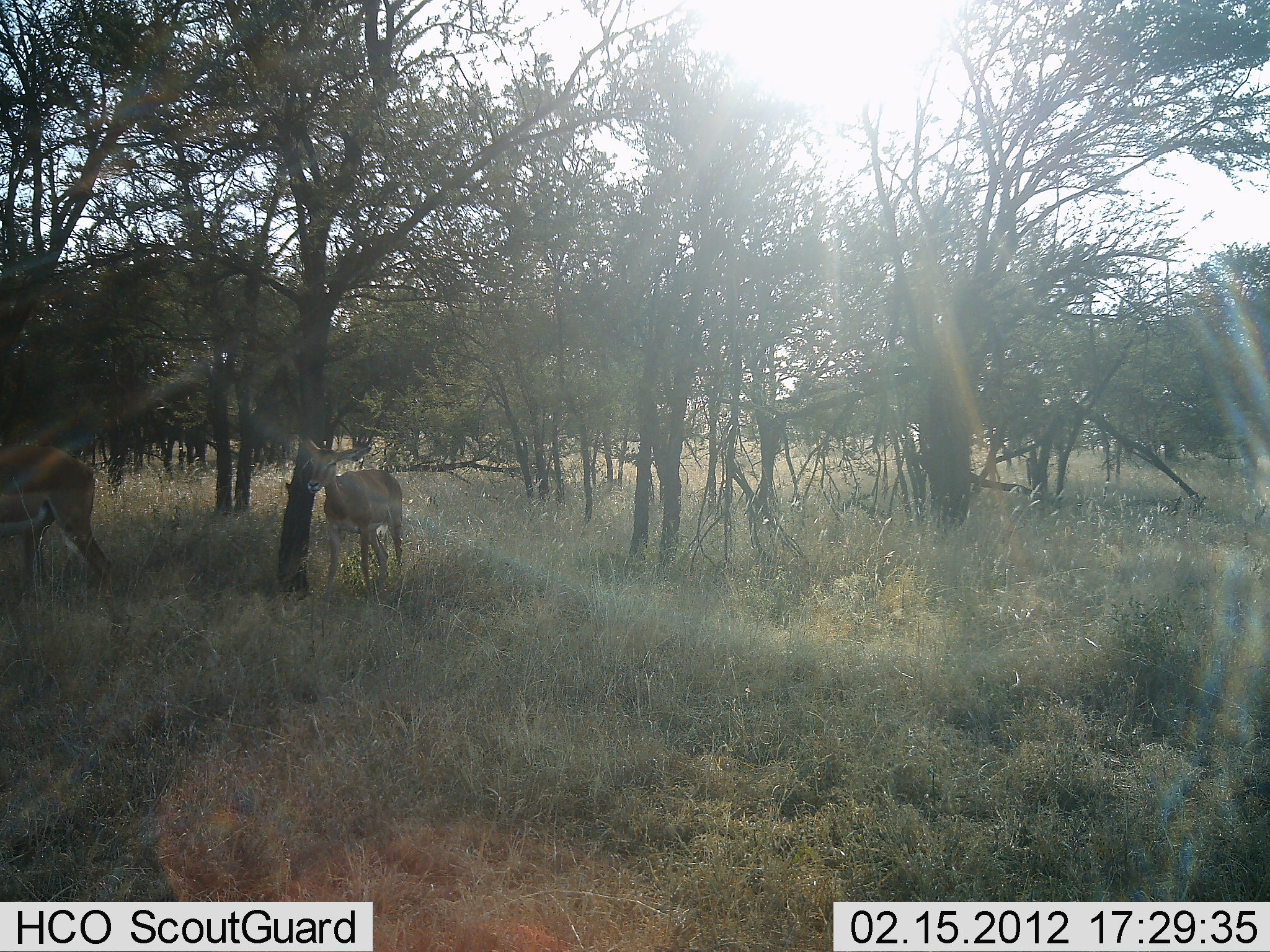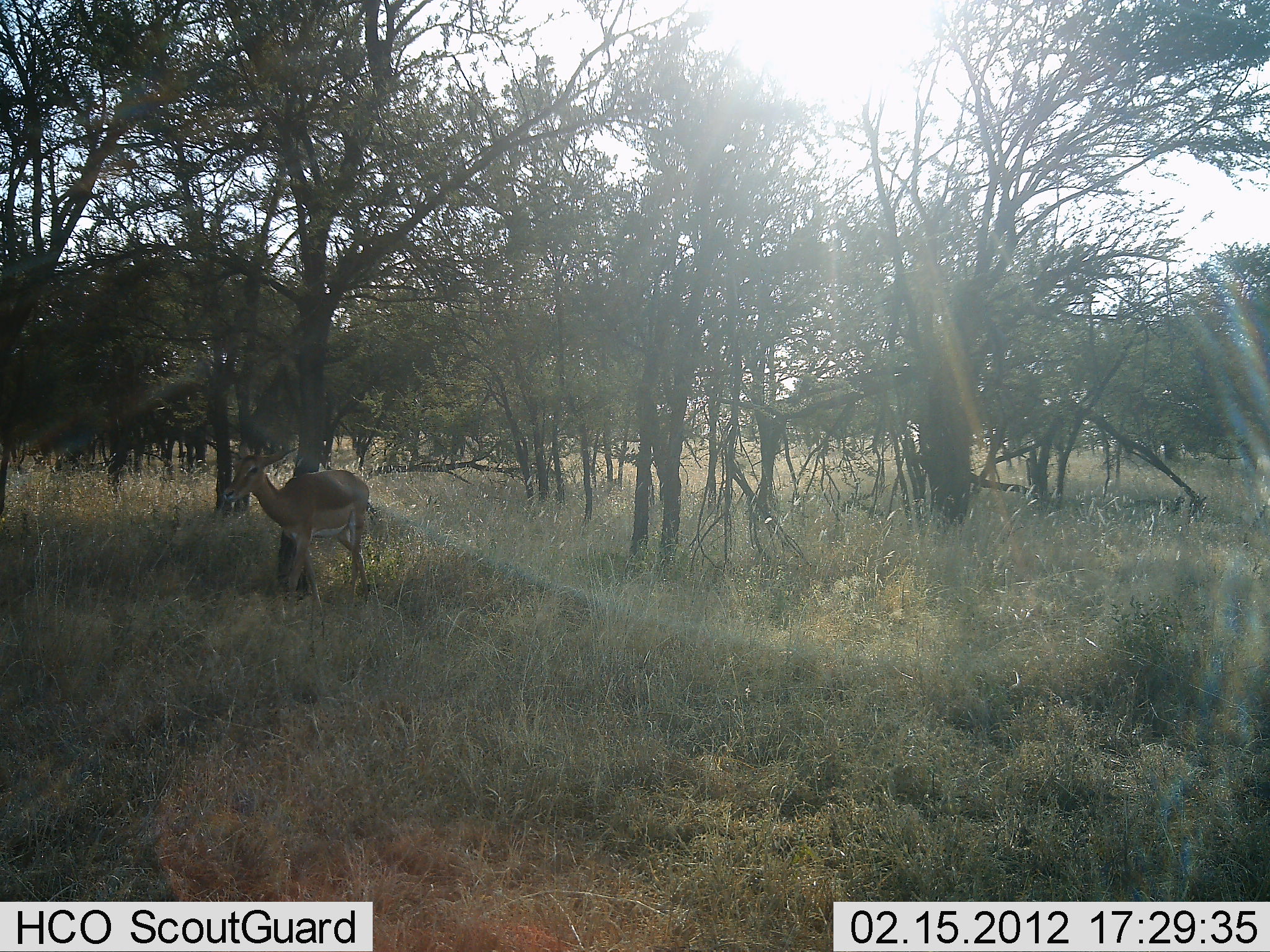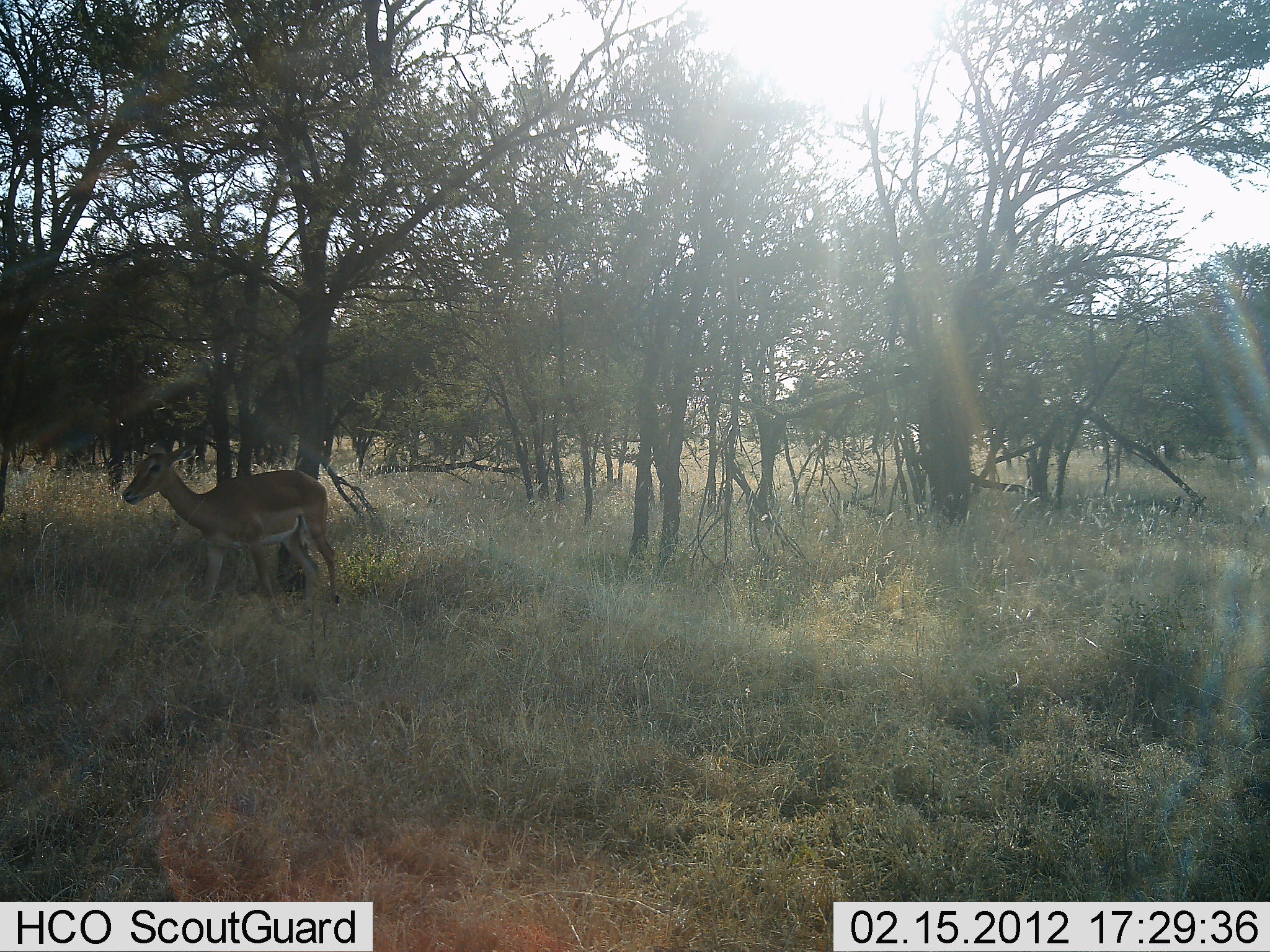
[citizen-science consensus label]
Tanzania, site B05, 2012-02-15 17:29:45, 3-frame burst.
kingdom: Animalia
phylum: Chordata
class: Mammalia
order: Artiodactyla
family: Bovidae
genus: Aepyceros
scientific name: Aepyceros melampus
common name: impala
Impala (Aepyceros melampus), count 2. Behavior (volunteer vote fractions): standing 8%, resting 0%, moving 92%, interacting 0%. Young present (vote fraction): 0%. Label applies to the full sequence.